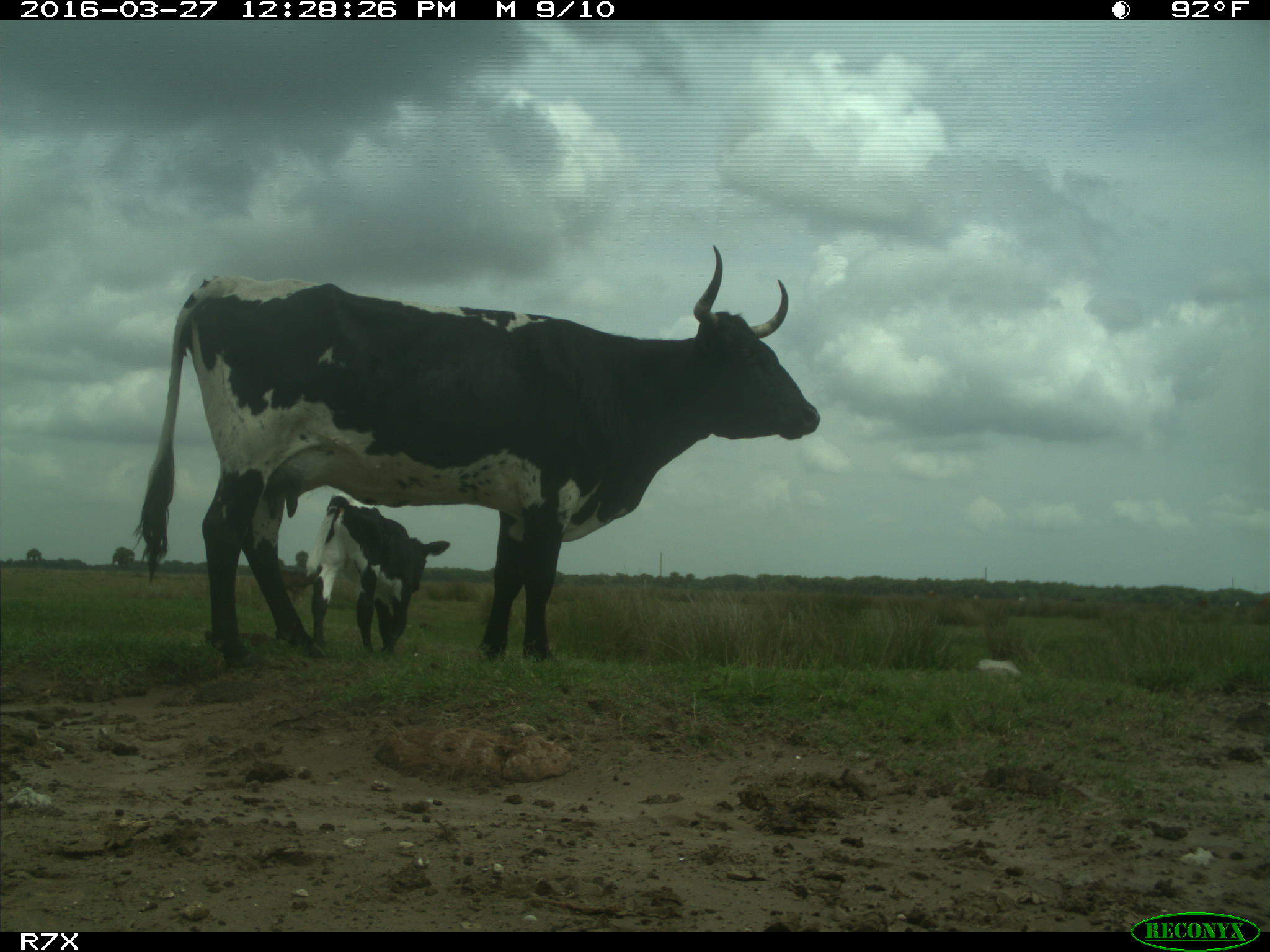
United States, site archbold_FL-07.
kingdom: Animalia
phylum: Chordata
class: Mammalia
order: Artiodactyla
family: Bovidae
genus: Bos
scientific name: Bos taurus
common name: domestic cow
Bos taurus (domestic cow).